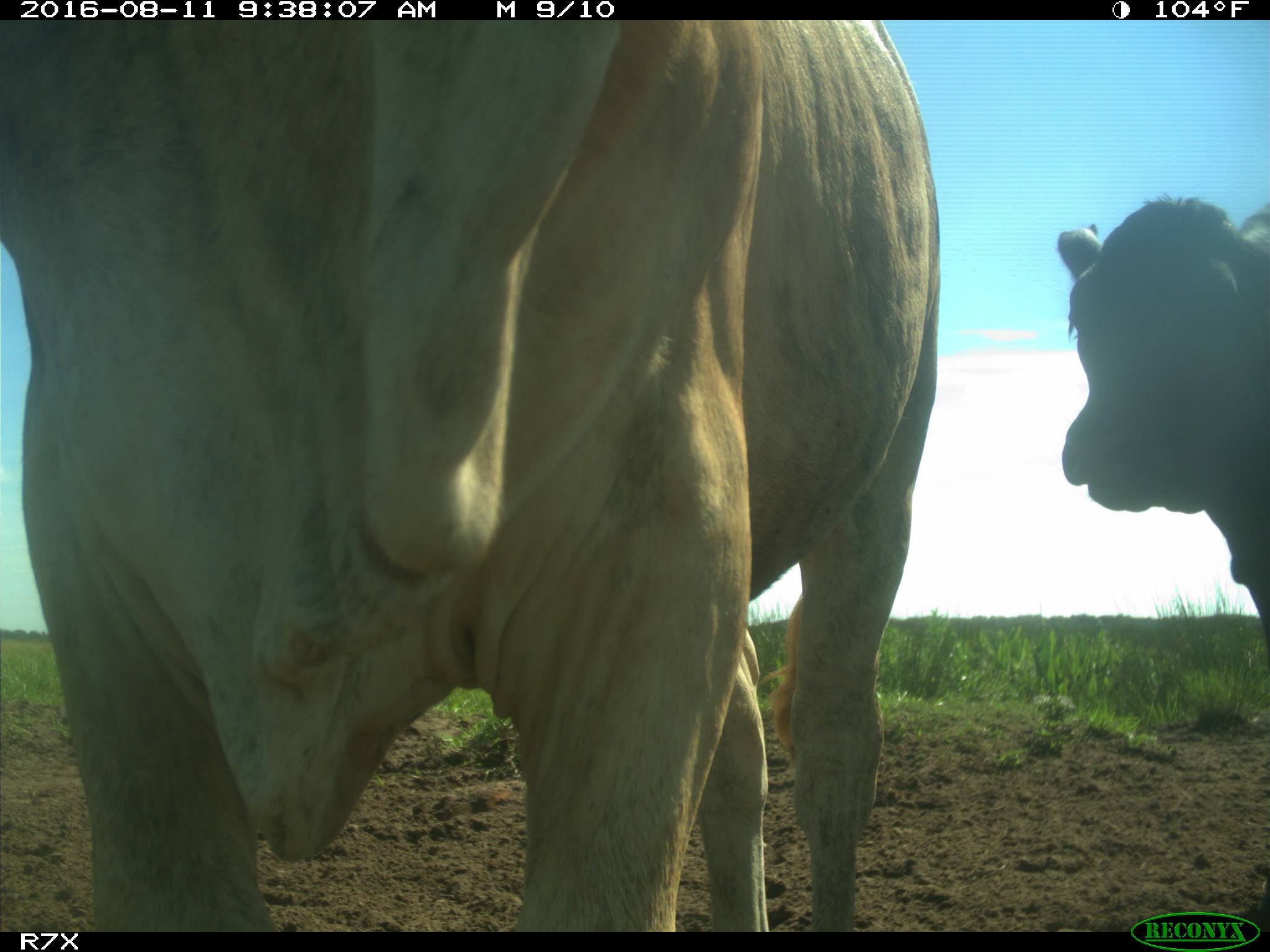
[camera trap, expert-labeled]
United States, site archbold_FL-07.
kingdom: Animalia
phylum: Chordata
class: Mammalia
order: Artiodactyla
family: Bovidae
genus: Bos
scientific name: Bos taurus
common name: domestic cow